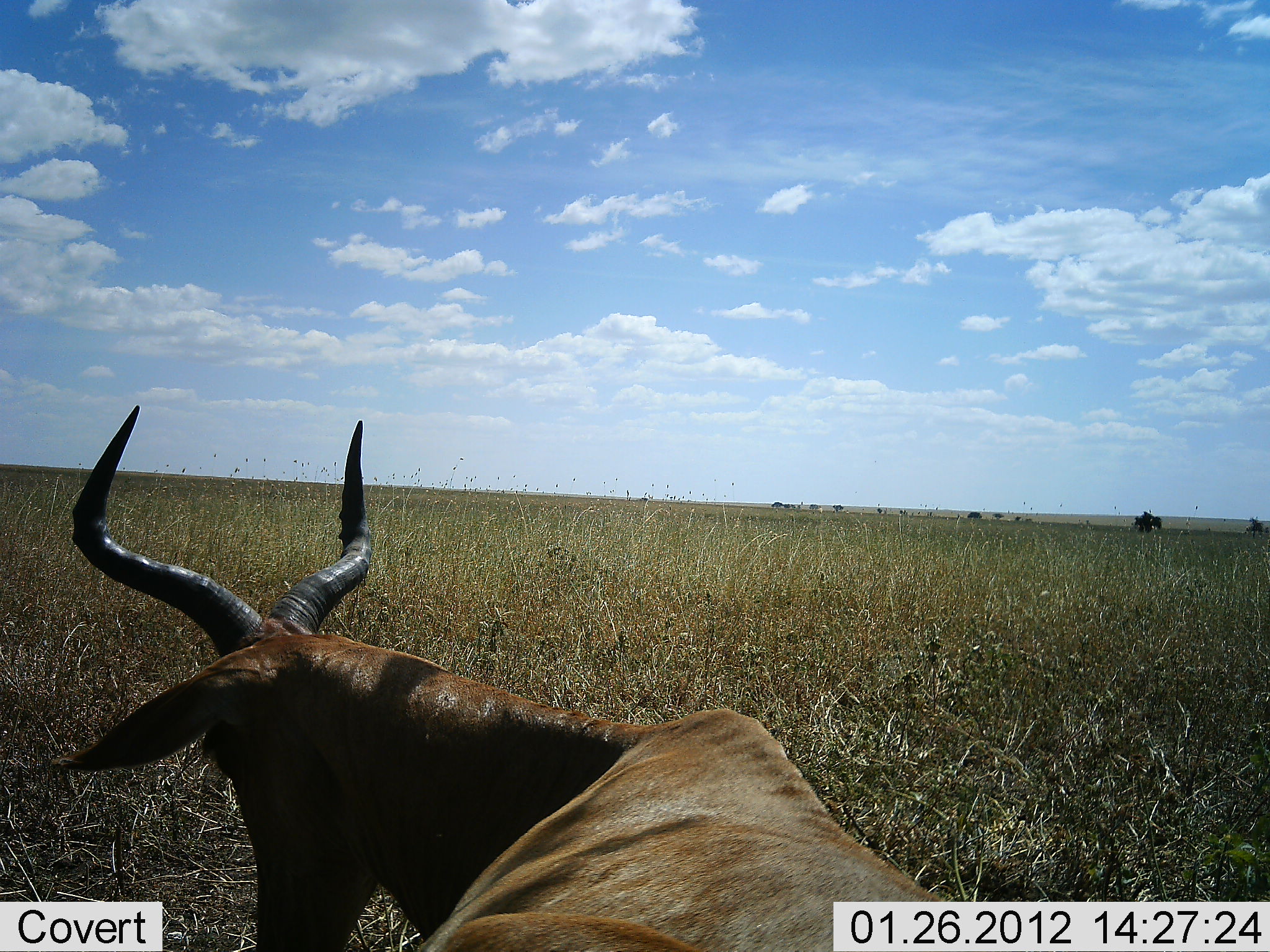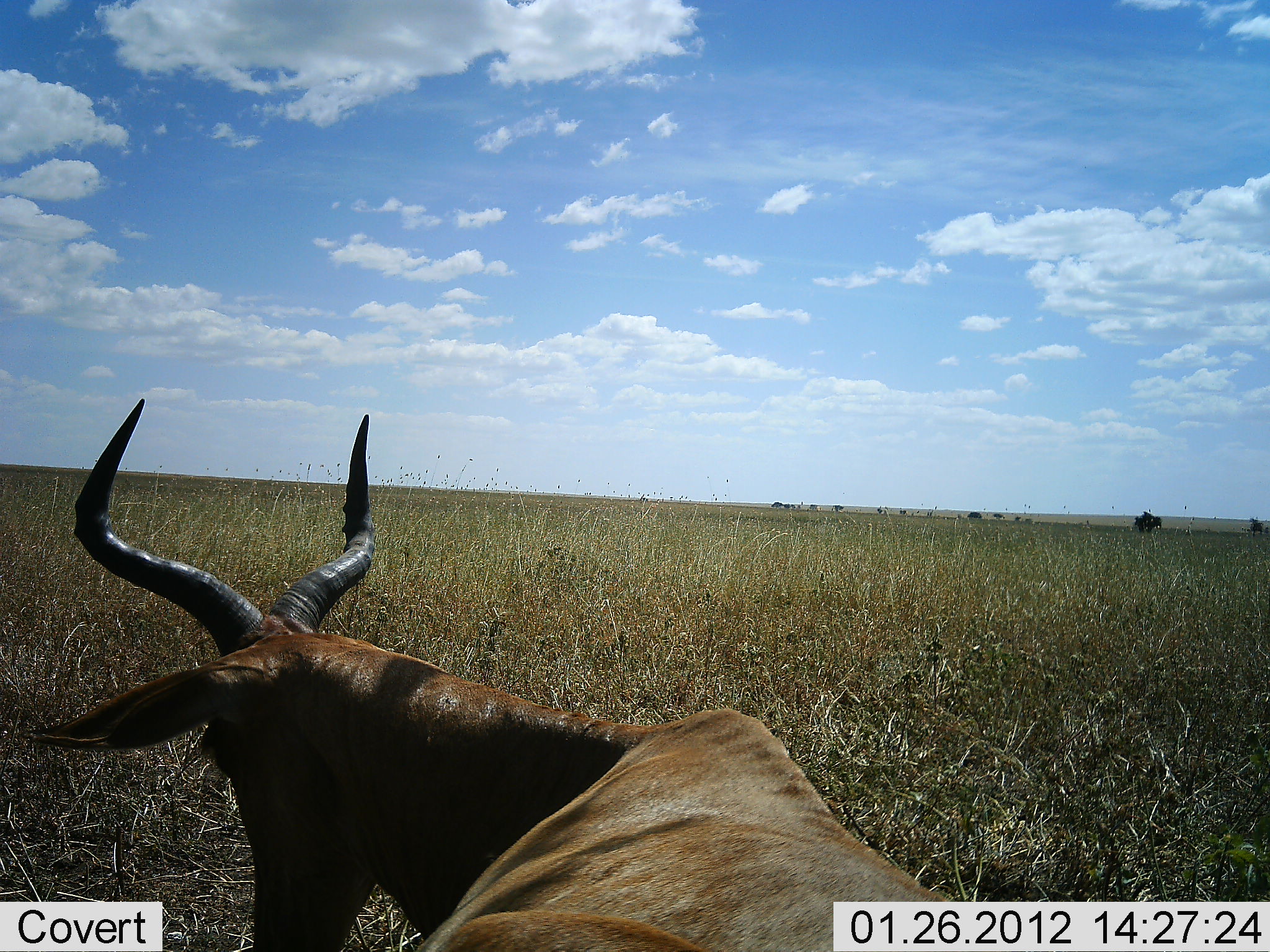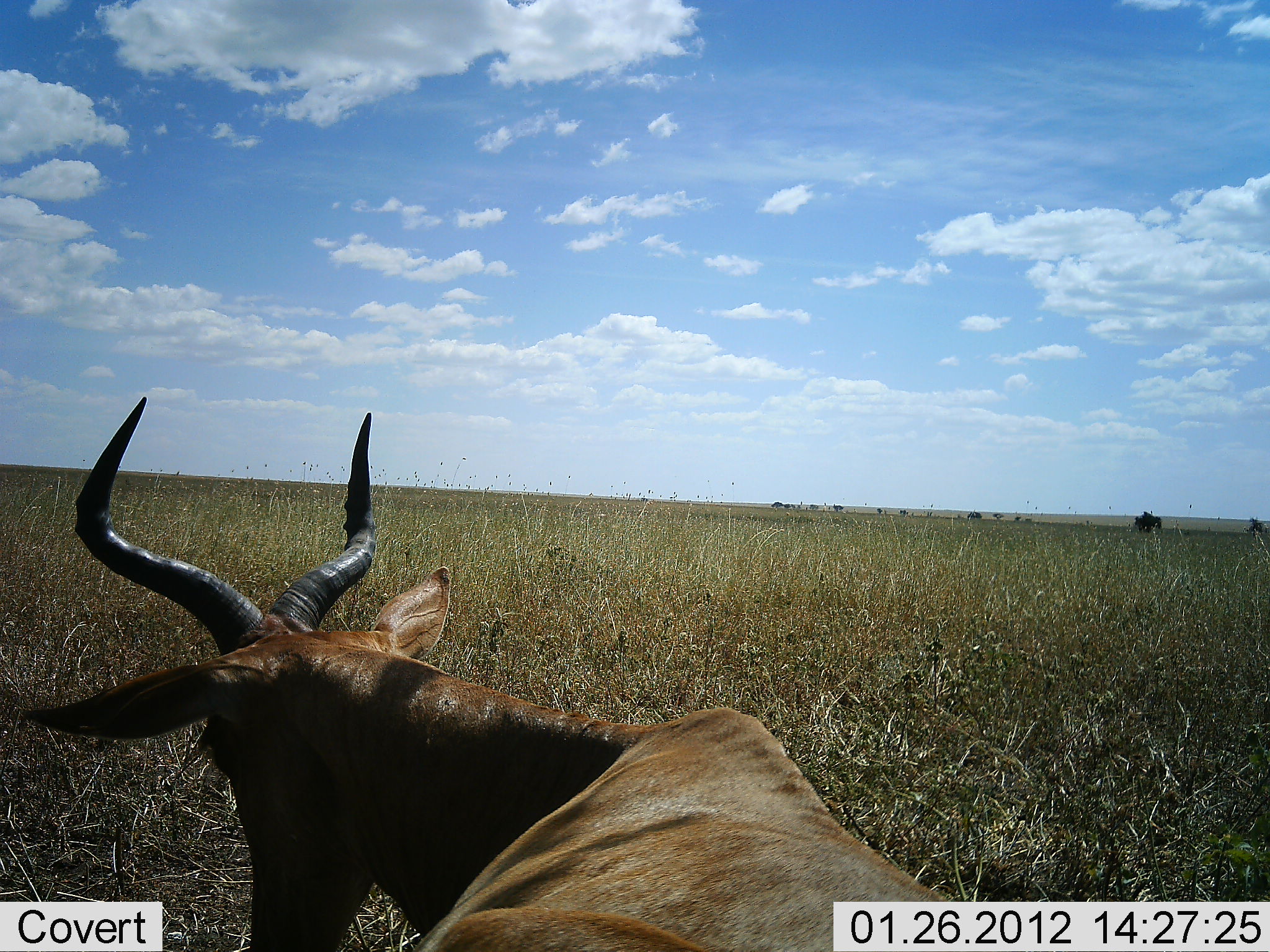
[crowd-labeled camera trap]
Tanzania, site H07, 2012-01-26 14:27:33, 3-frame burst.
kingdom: Animalia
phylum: Chordata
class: Mammalia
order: Artiodactyla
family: Bovidae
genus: Alcelaphus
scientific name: Alcelaphus buselaphus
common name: hartebeest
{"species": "hartebeest (Alcelaphus buselaphus)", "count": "1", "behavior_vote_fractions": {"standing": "20%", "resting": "76%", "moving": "4%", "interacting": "0%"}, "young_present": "0%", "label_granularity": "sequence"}